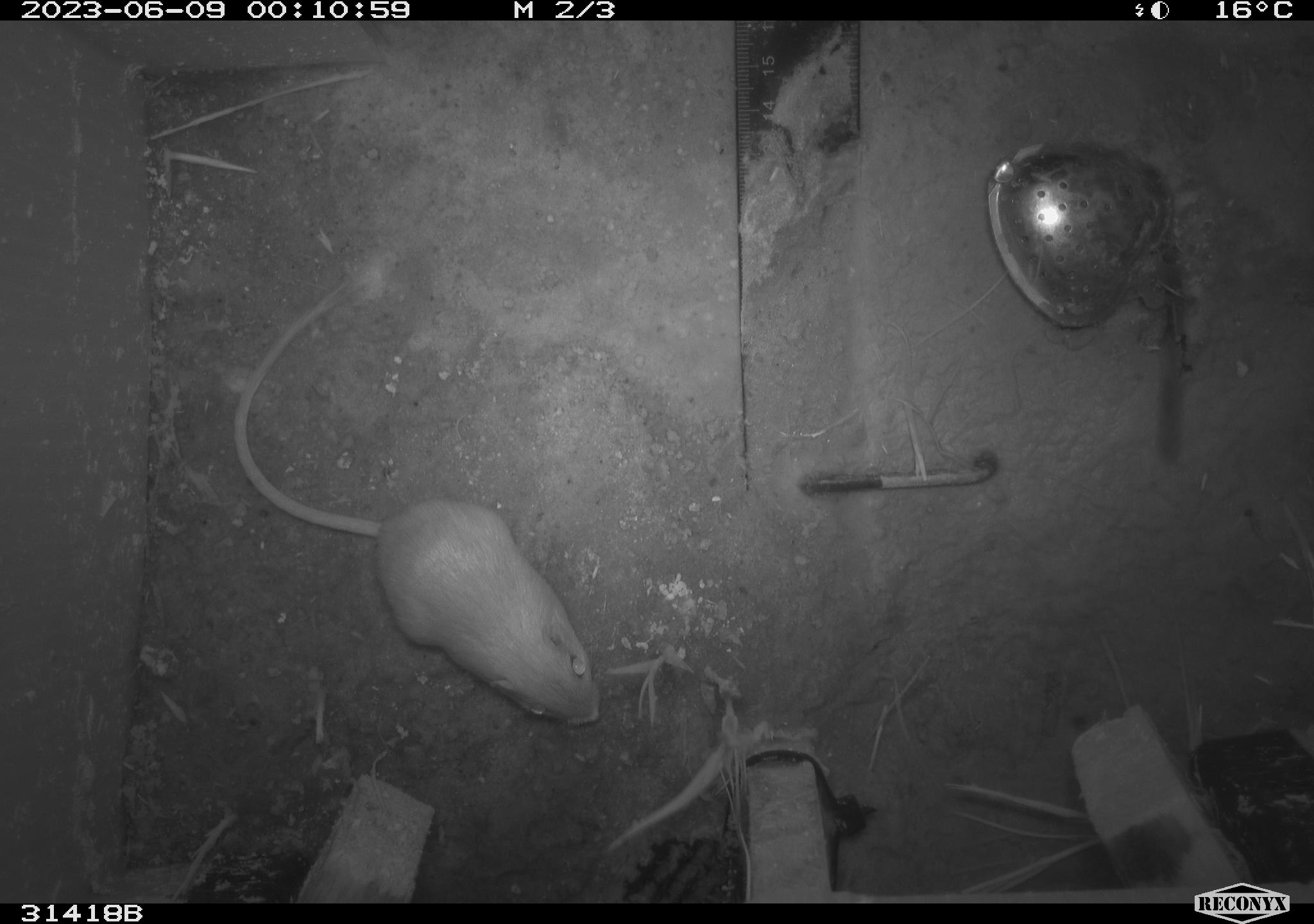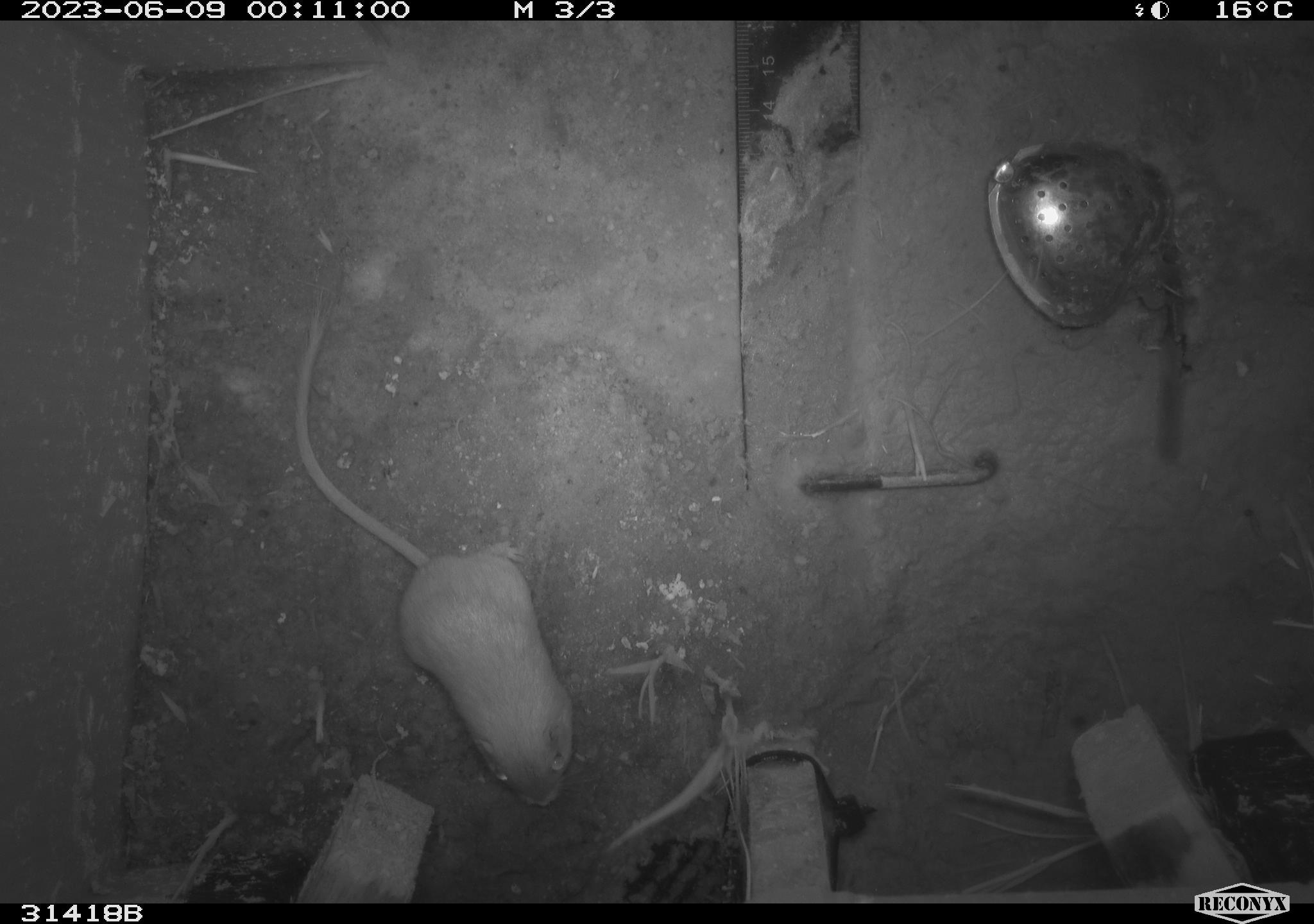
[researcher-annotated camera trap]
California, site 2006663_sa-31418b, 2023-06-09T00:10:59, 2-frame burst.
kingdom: Animalia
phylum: Chordata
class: Mammalia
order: Rodentia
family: Heteromyidae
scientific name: Heteromyidae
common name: kangaroo rats and pocket mice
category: heteromyidae family